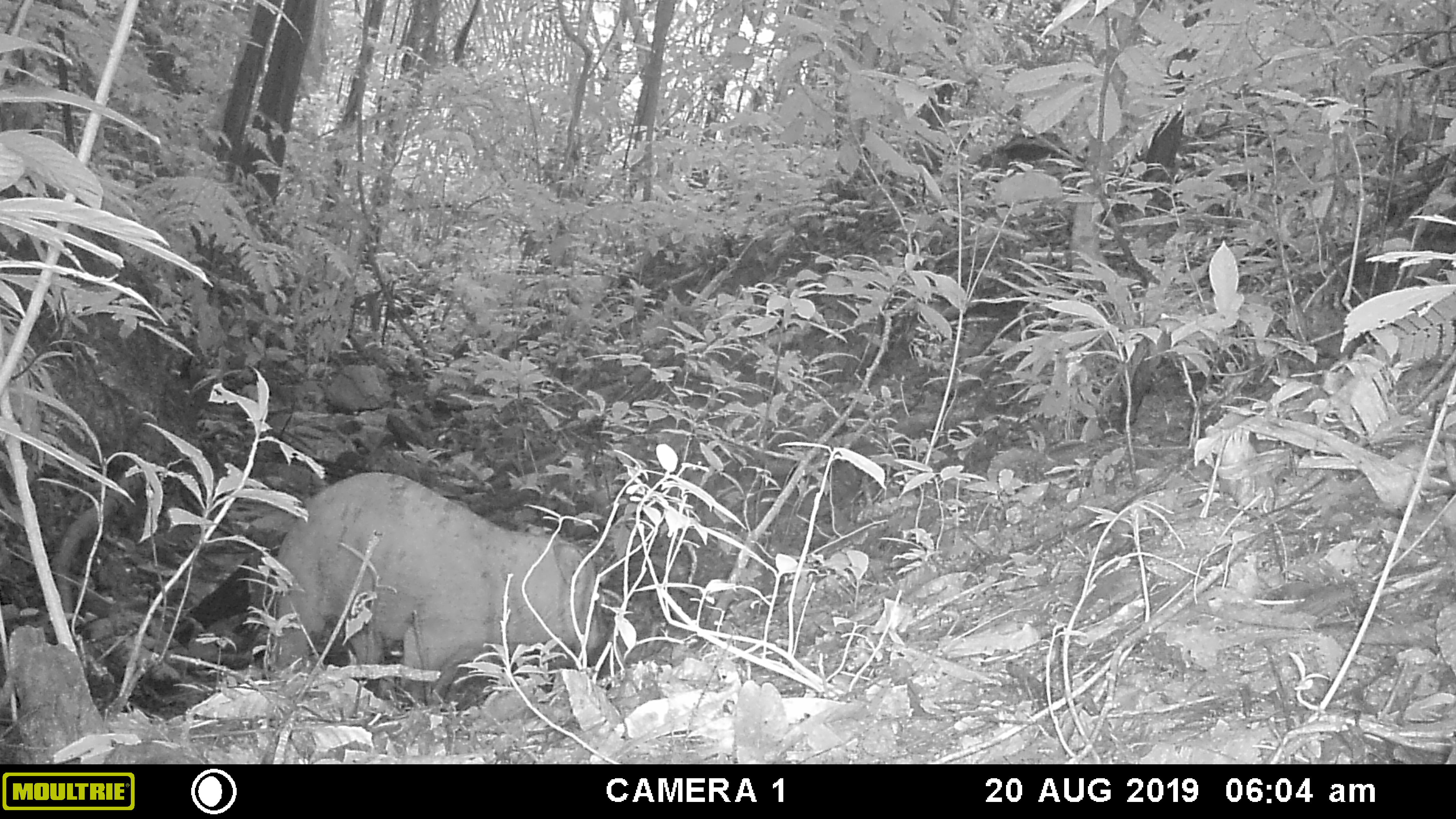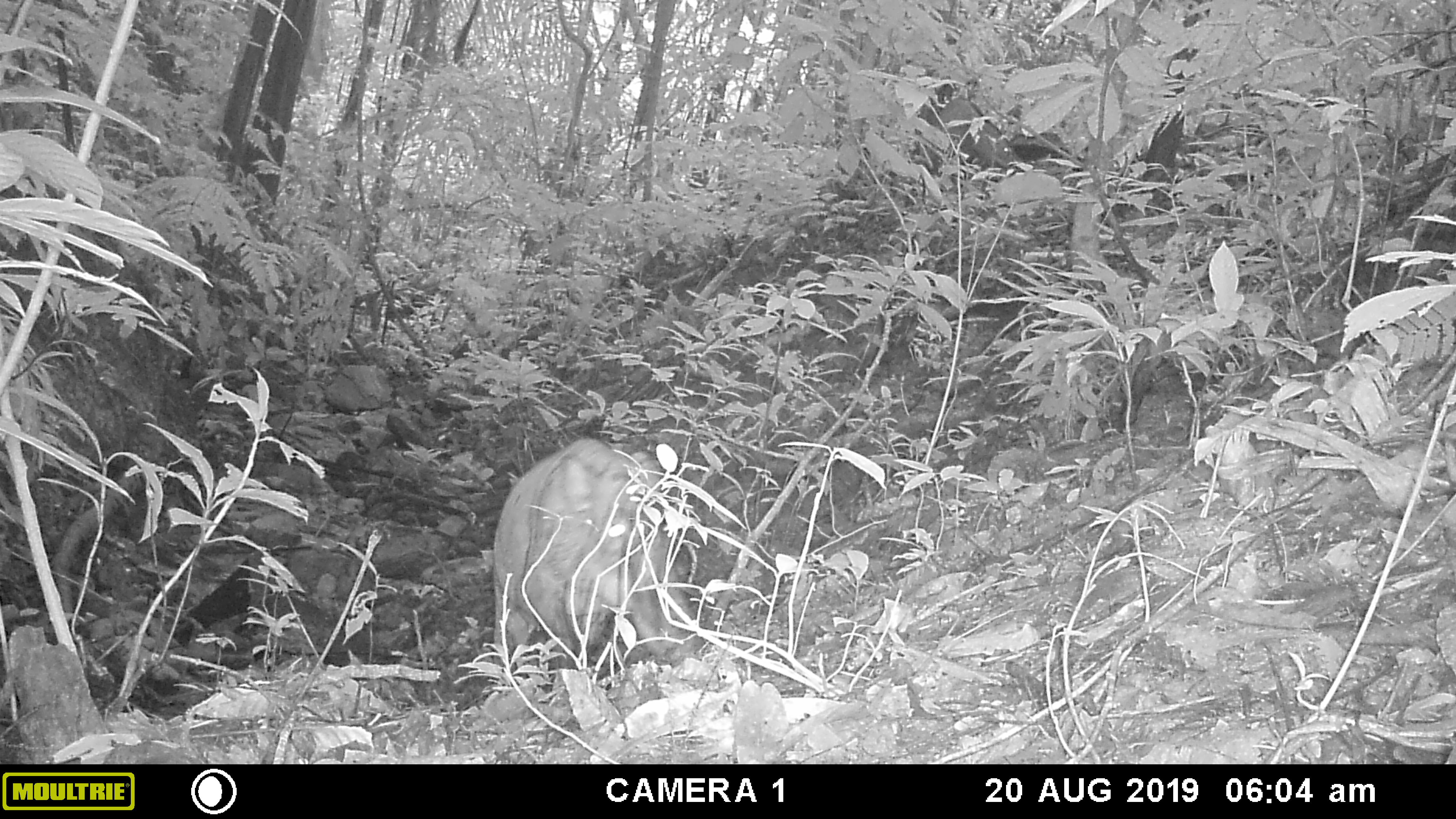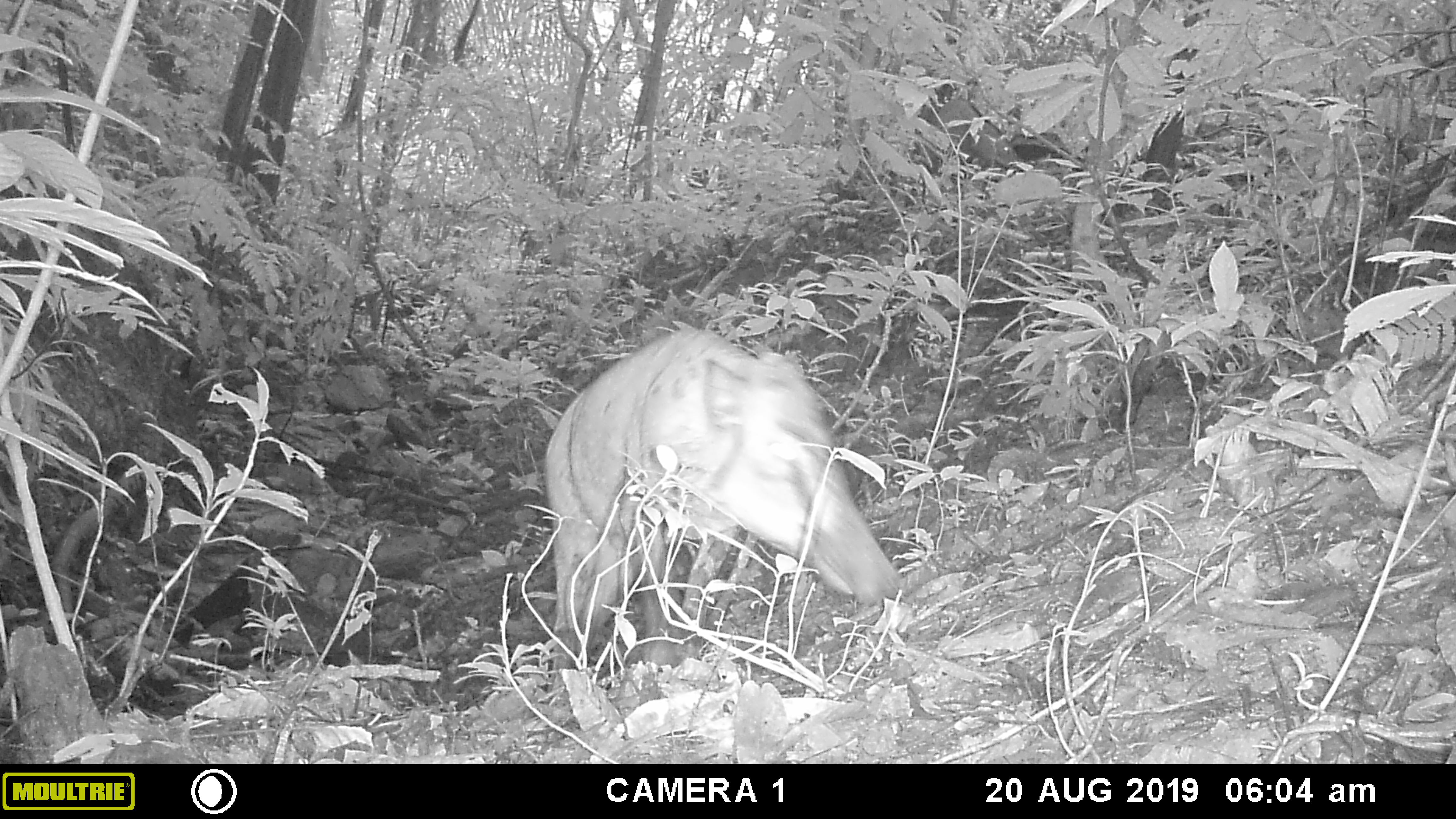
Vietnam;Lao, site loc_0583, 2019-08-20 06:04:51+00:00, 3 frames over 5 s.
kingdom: Animalia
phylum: Chordata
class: Mammalia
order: Artiodactyla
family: Suidae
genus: Sus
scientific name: Sus scrofa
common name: eurasian wild pig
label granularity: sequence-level